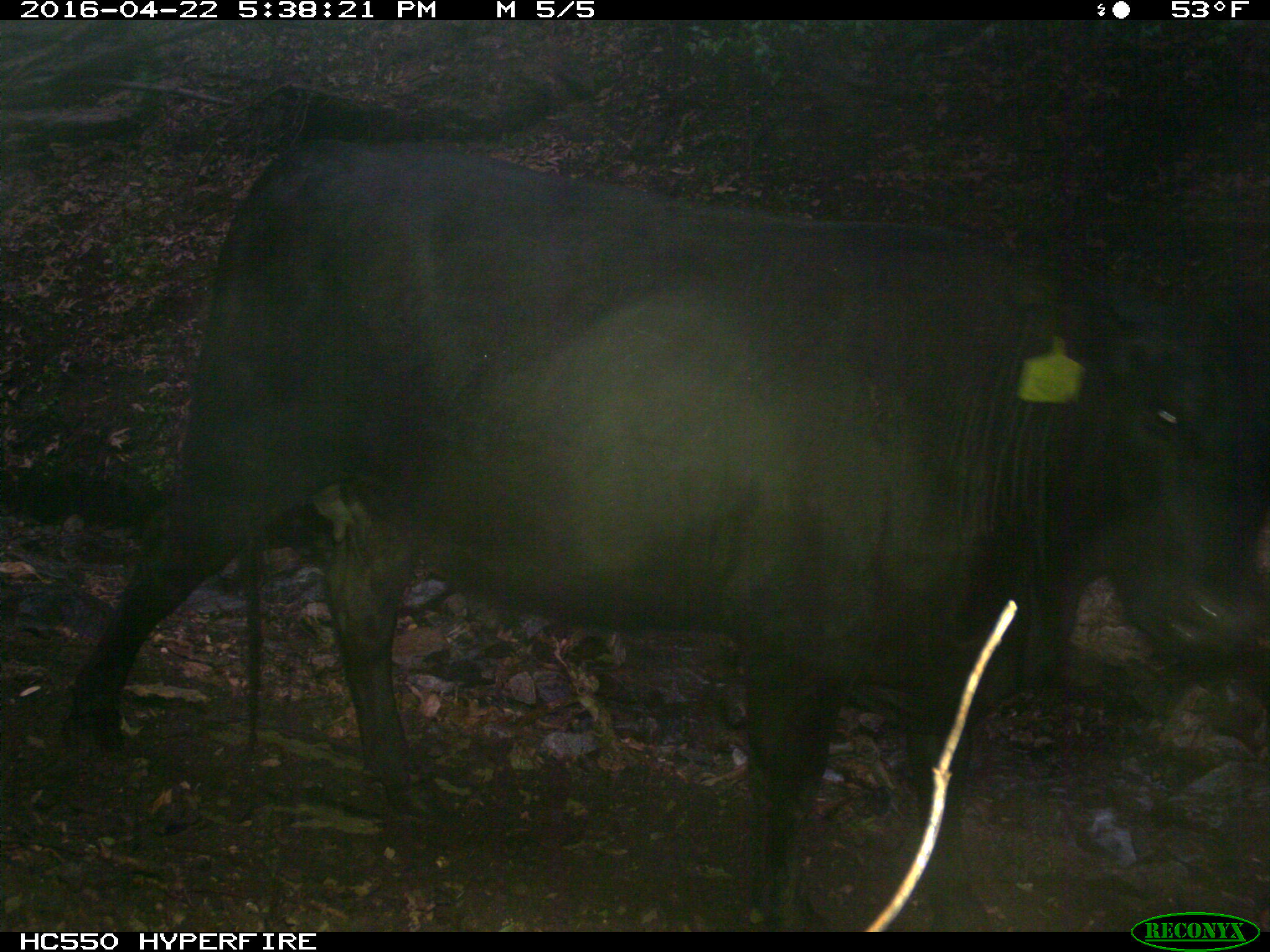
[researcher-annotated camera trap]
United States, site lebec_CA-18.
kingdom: Animalia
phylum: Chordata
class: Mammalia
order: Artiodactyla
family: Bovidae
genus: Bos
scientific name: Bos taurus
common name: domestic cow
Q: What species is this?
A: Bos taurus (domestic cow).